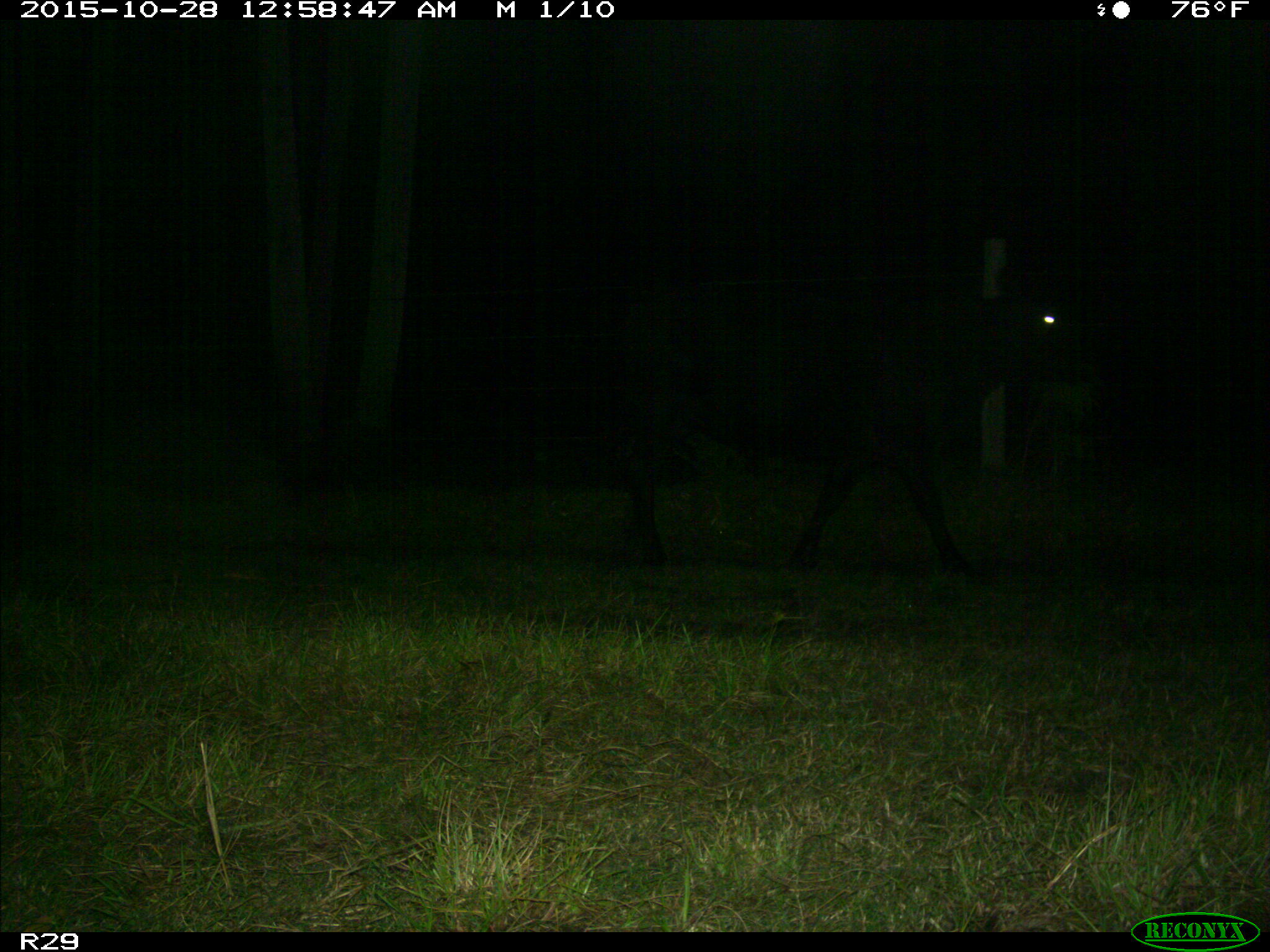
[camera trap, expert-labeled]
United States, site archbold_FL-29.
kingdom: Animalia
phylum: Chordata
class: Mammalia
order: Artiodactyla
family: Bovidae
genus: Bos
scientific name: Bos taurus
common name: domestic cow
Bos taurus (domestic cow).